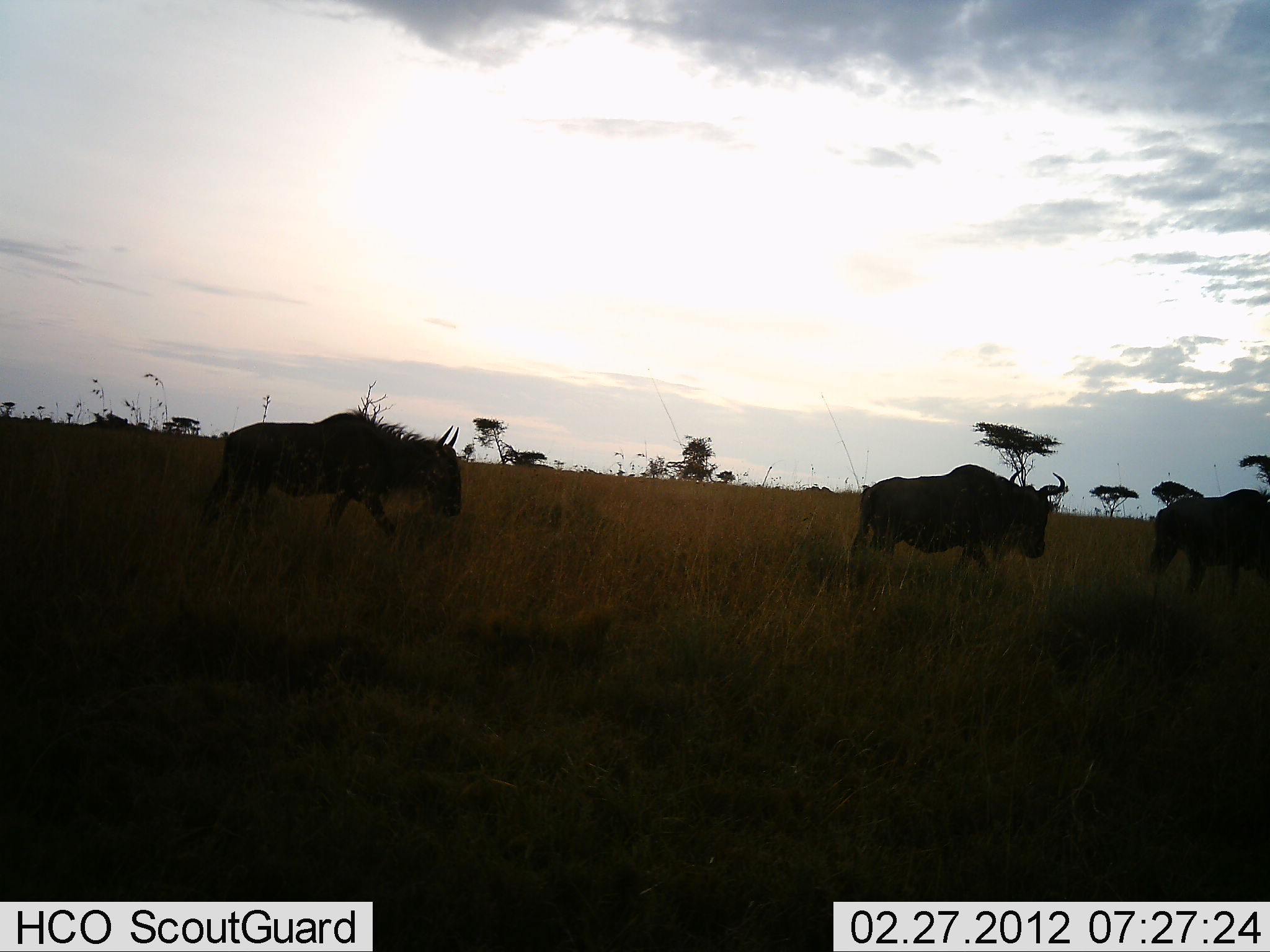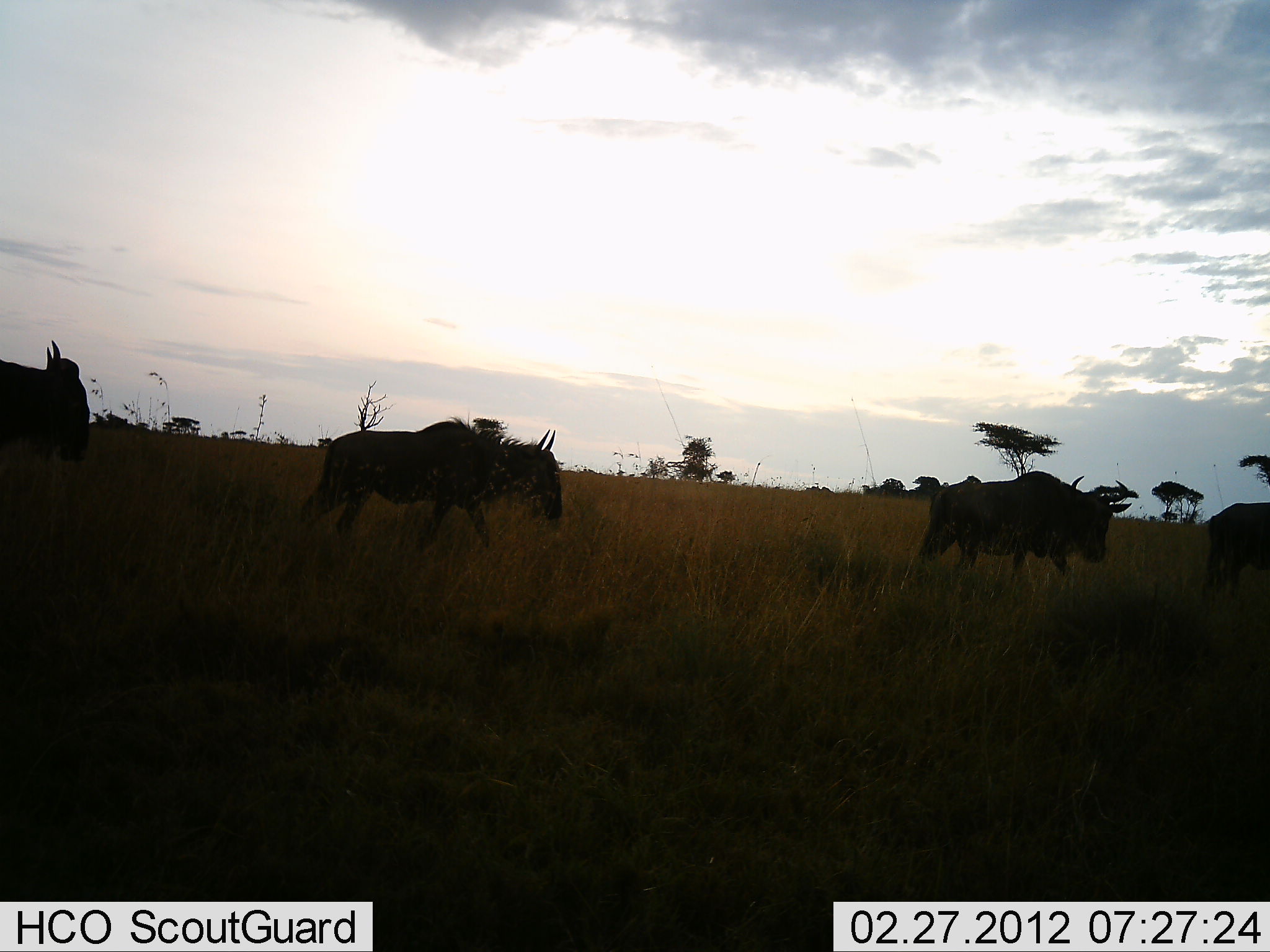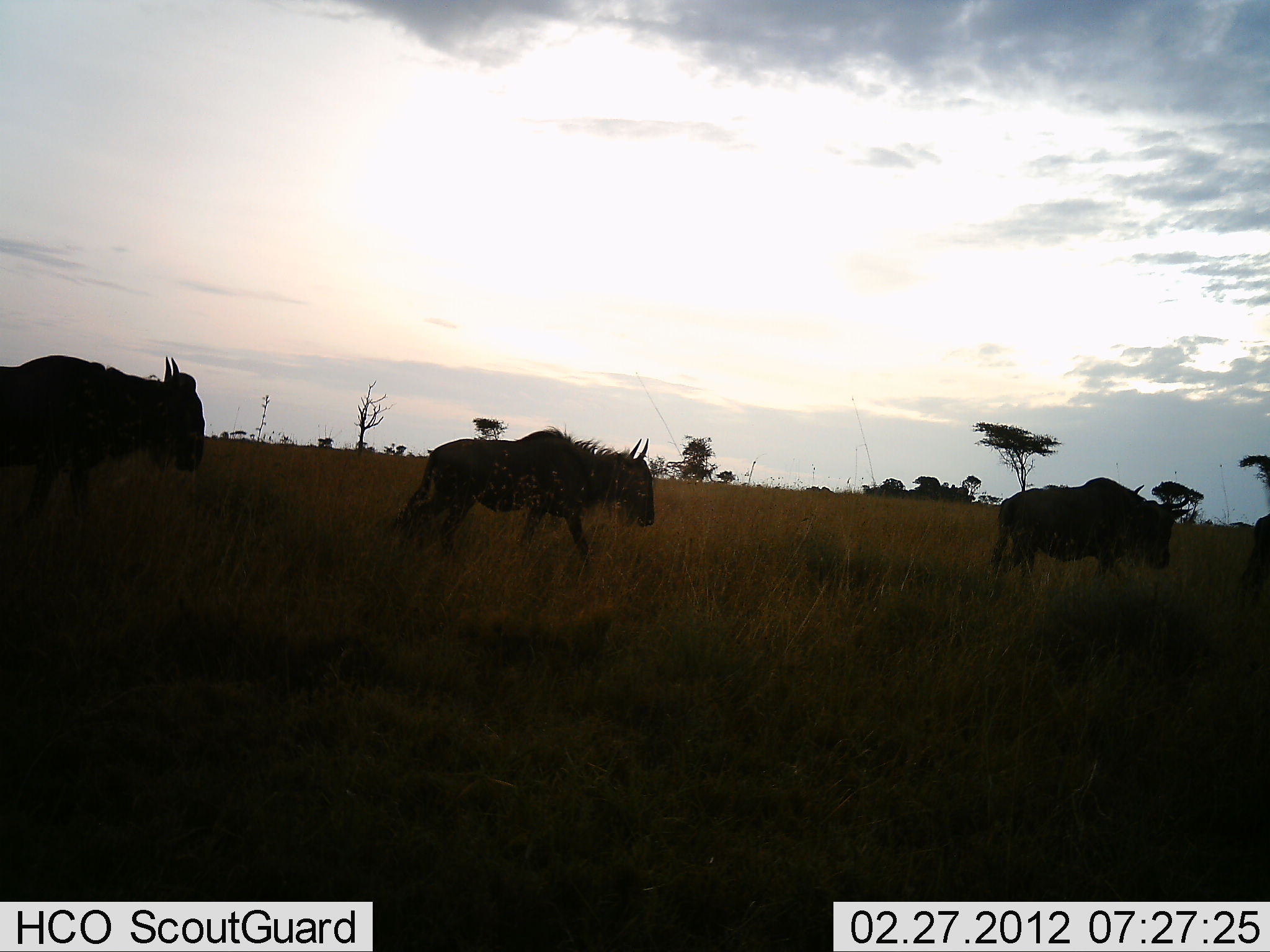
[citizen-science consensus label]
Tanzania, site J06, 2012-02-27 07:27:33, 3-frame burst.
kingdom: Animalia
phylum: Chordata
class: Mammalia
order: Artiodactyla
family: Bovidae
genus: Connochaetes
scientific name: Connochaetes taurinus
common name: blue wildebeest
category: wildebeest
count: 4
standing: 0%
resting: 0%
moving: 100%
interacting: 0%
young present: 0%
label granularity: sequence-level